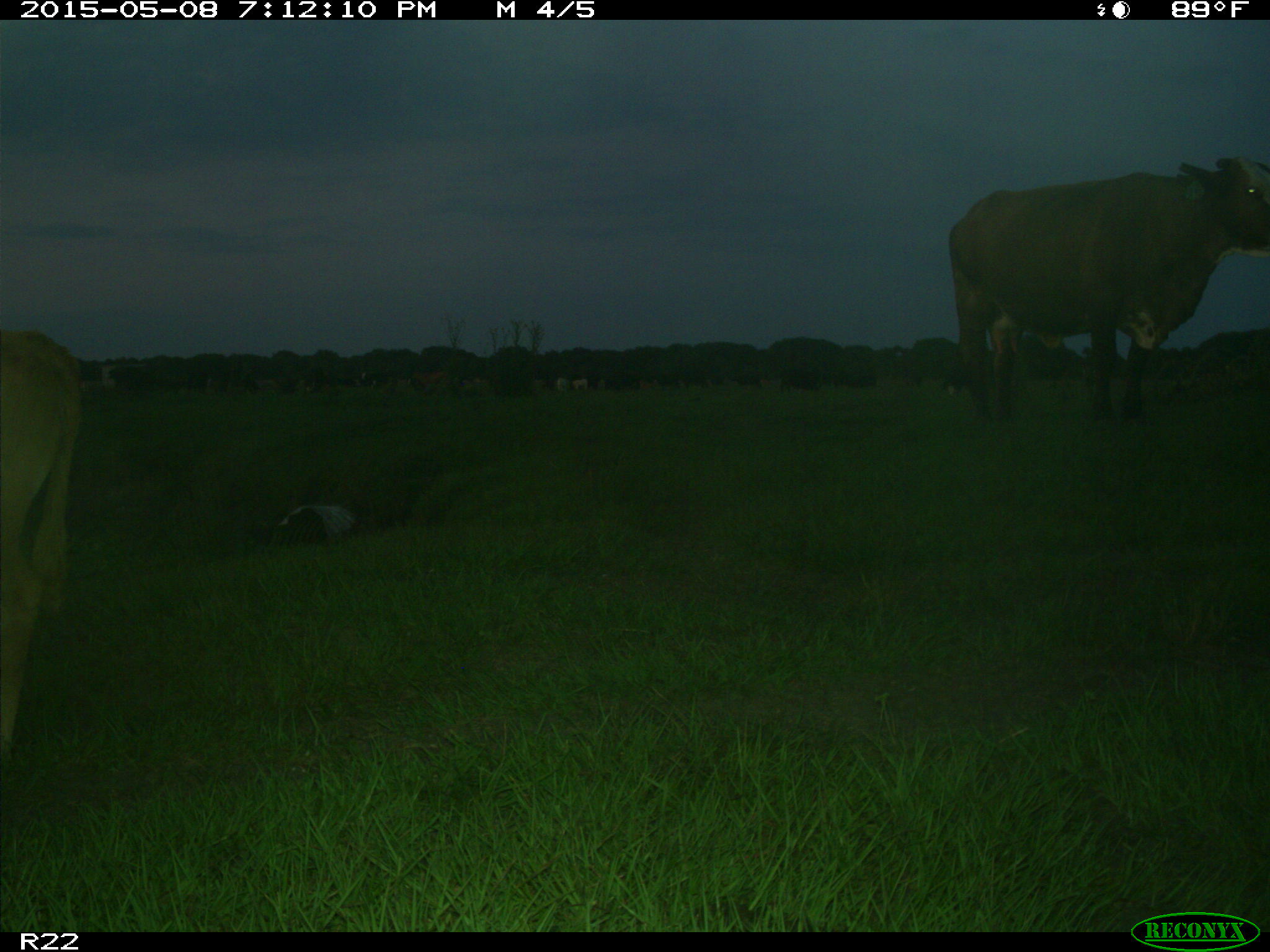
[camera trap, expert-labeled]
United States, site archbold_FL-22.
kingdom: Animalia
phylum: Chordata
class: Mammalia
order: Artiodactyla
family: Bovidae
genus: Bos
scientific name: Bos taurus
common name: domestic cow